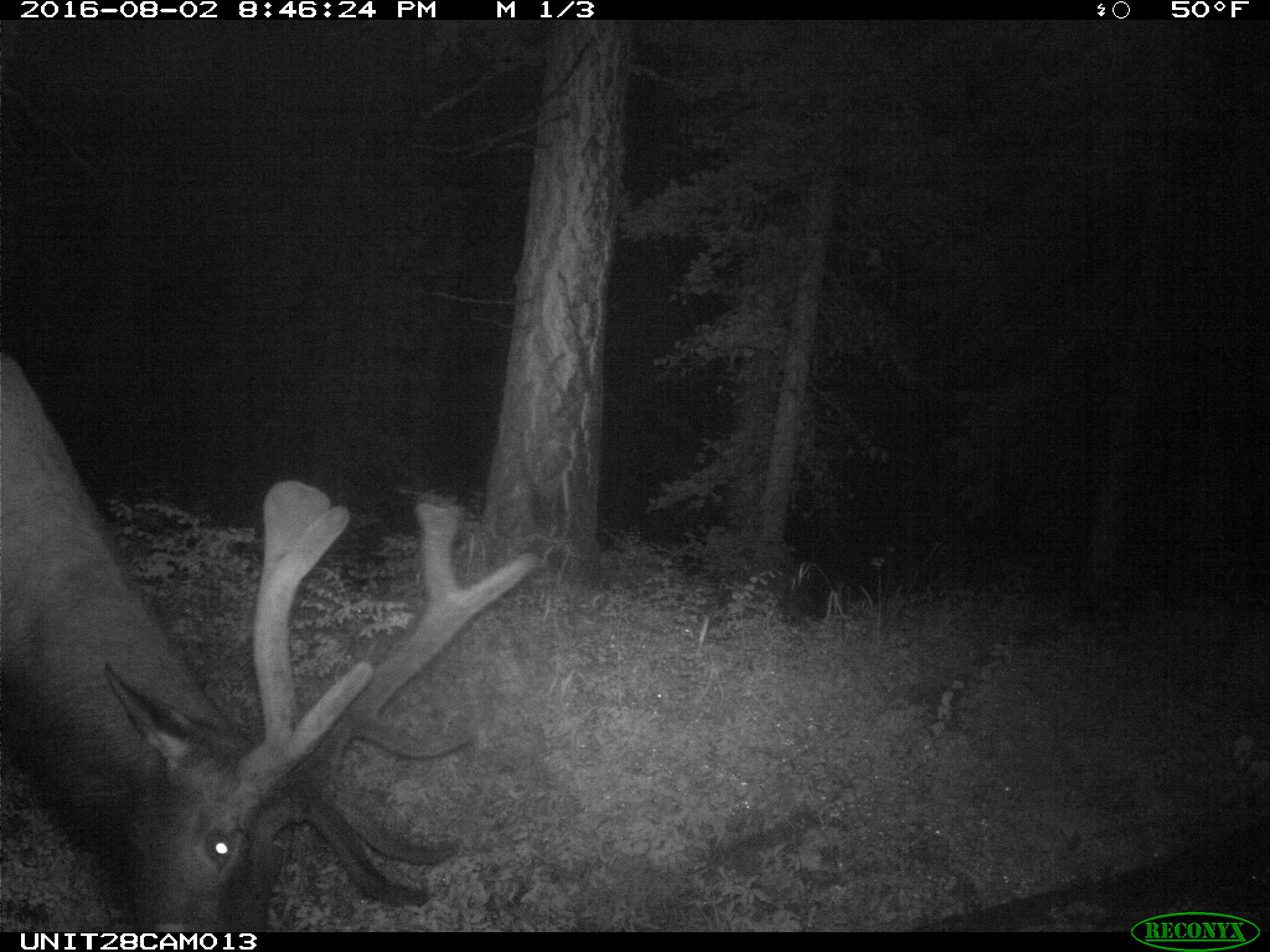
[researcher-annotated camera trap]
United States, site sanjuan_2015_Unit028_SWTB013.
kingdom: Animalia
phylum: Chordata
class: Mammalia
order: Artiodactyla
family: Cervidae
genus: Cervus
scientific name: Cervus elaphus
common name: red deer